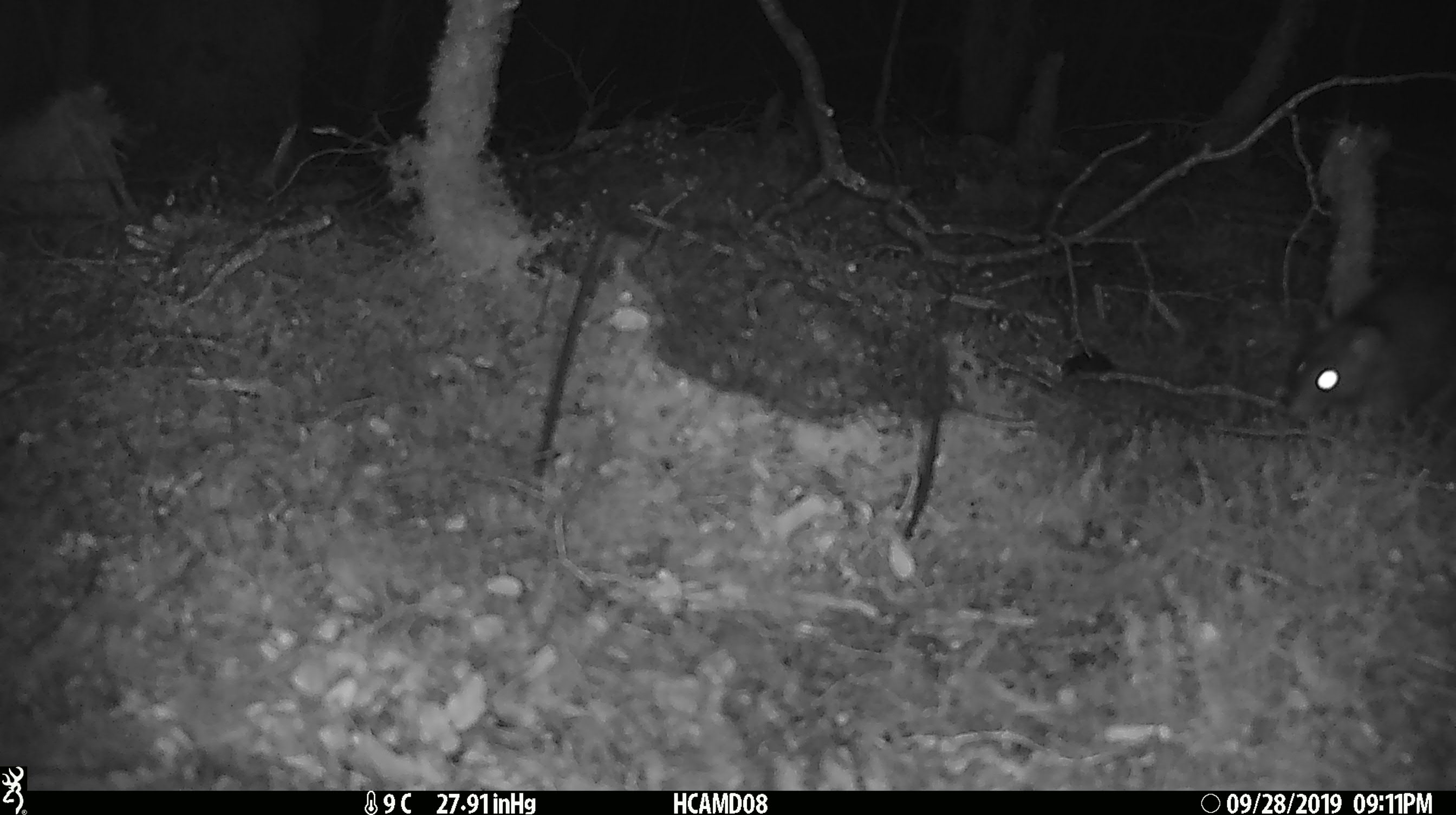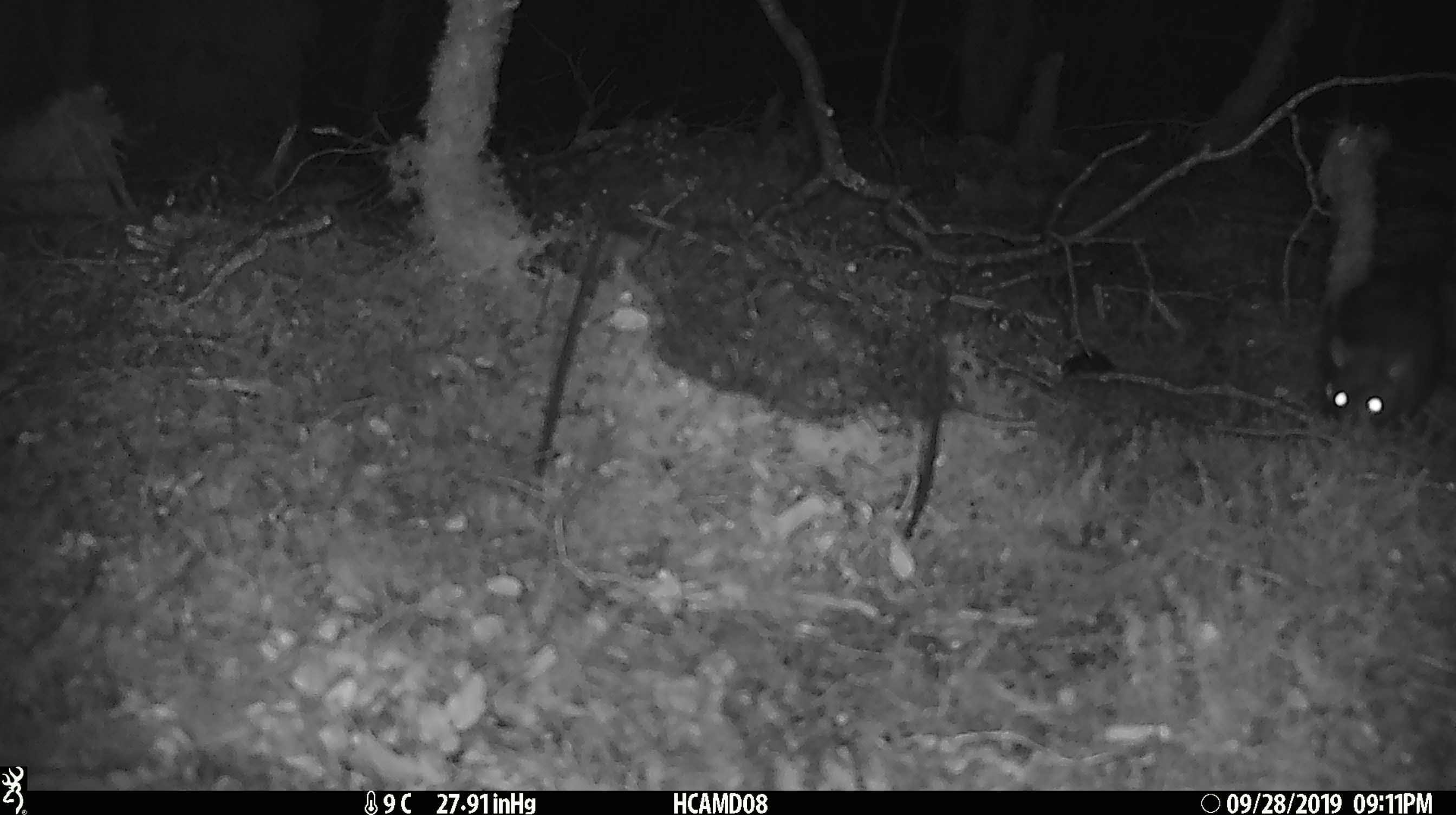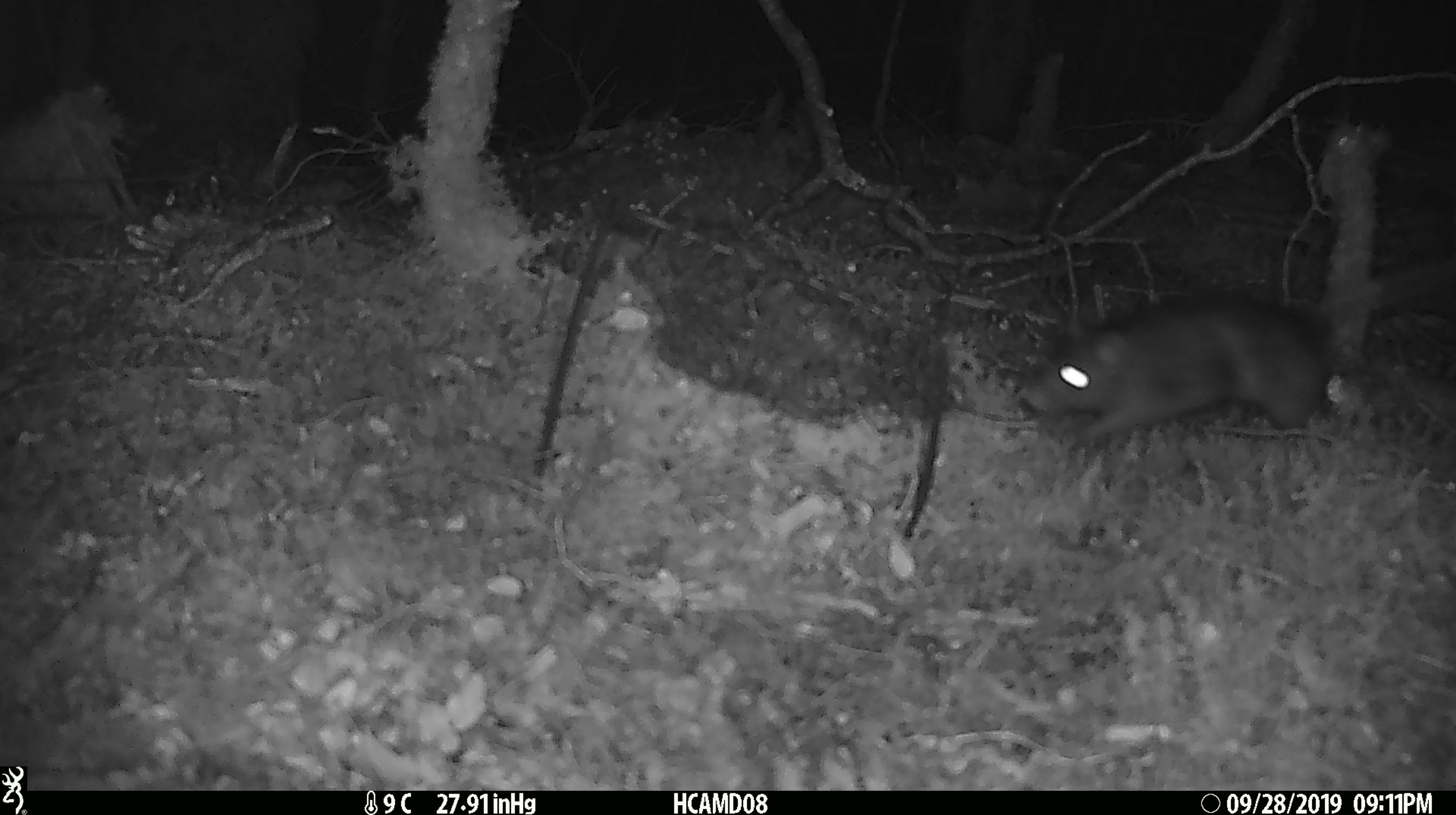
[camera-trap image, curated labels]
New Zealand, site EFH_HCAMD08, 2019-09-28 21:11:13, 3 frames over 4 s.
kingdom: Animalia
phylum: Chordata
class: Mammalia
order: Rodentia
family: Muridae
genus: Rattus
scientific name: Rattus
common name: rat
Rat (Rattus).